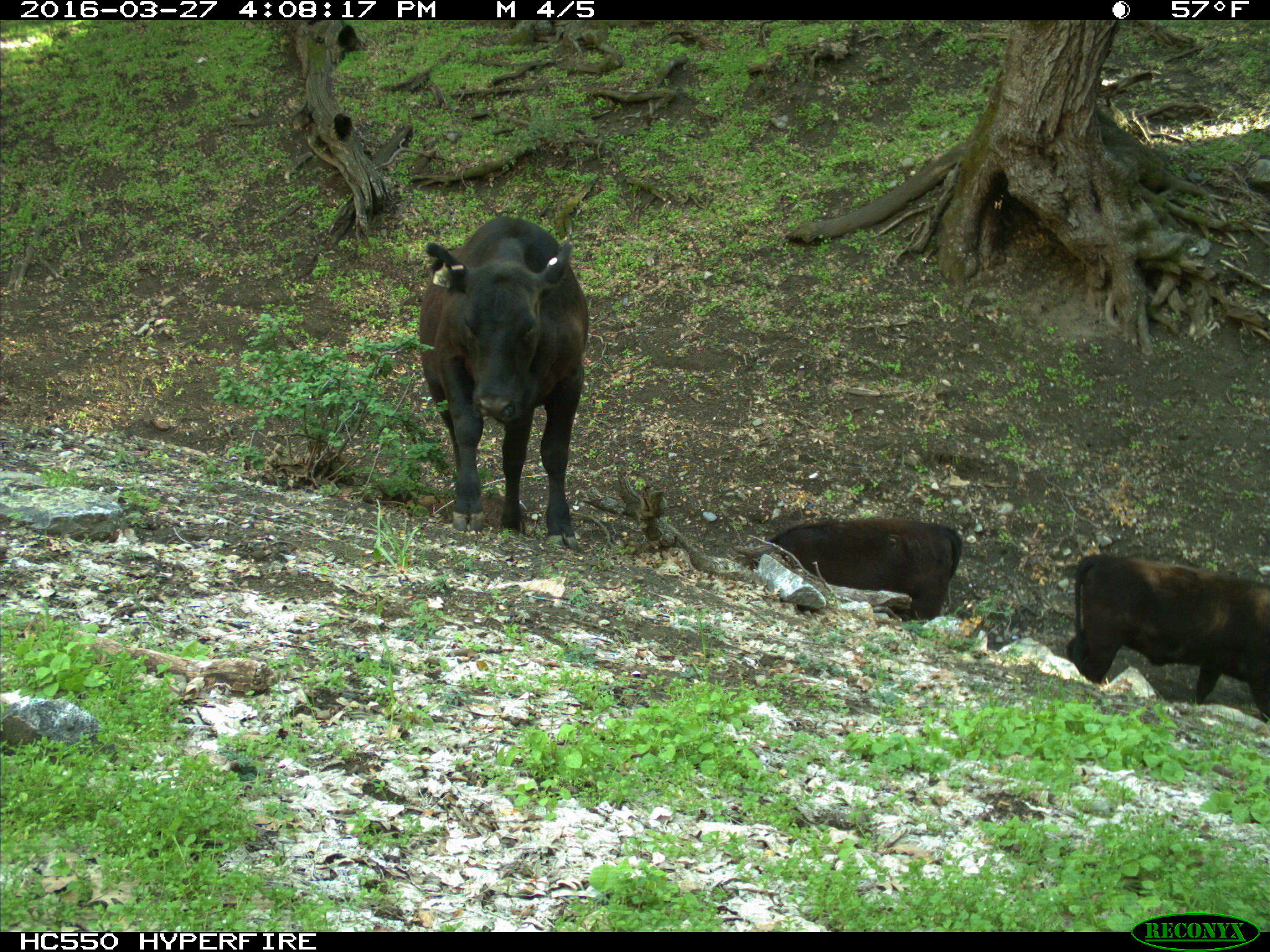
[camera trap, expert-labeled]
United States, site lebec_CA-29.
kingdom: Animalia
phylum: Chordata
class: Mammalia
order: Artiodactyla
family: Bovidae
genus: Bos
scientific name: Bos taurus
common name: domestic cow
Bos taurus (domestic cow).